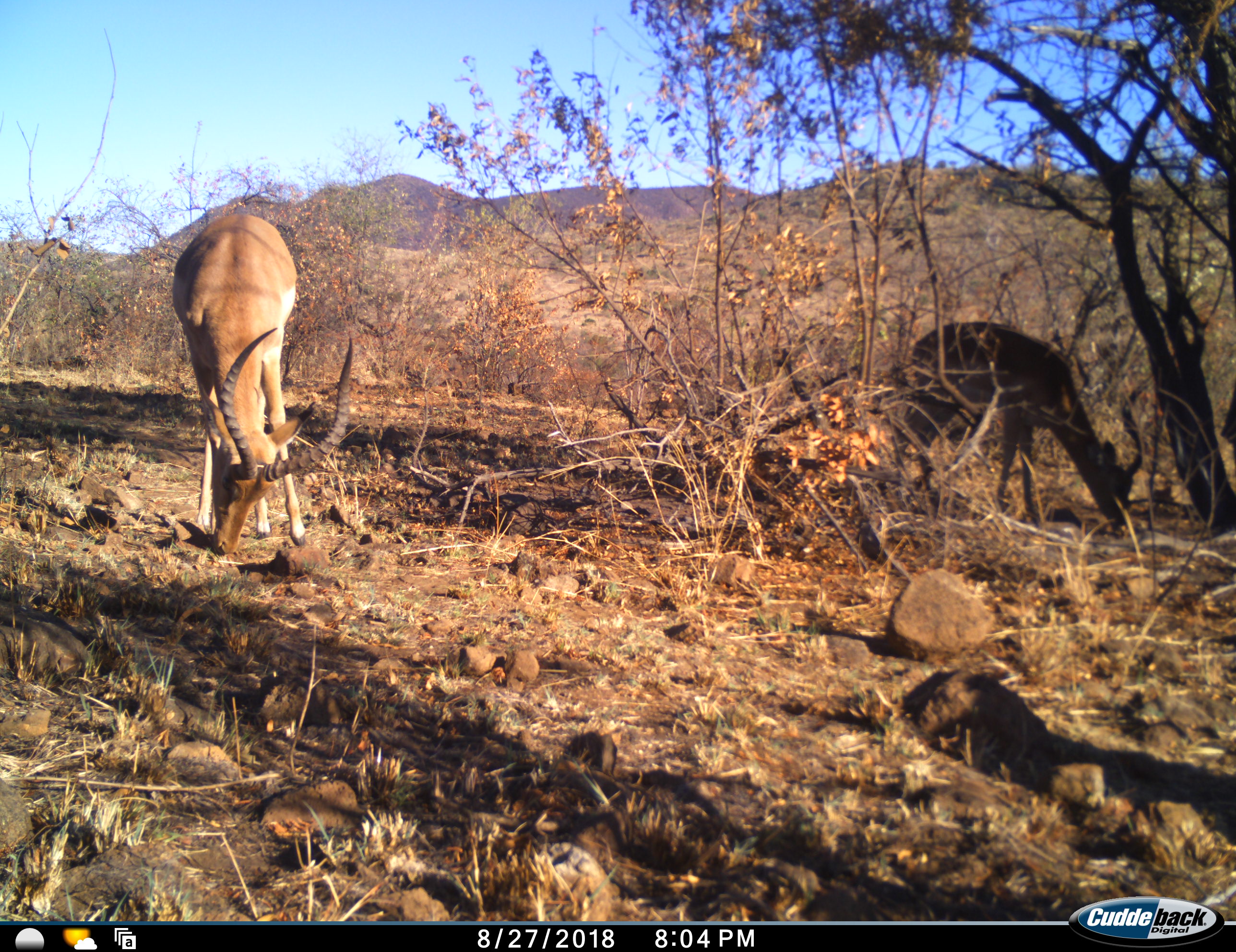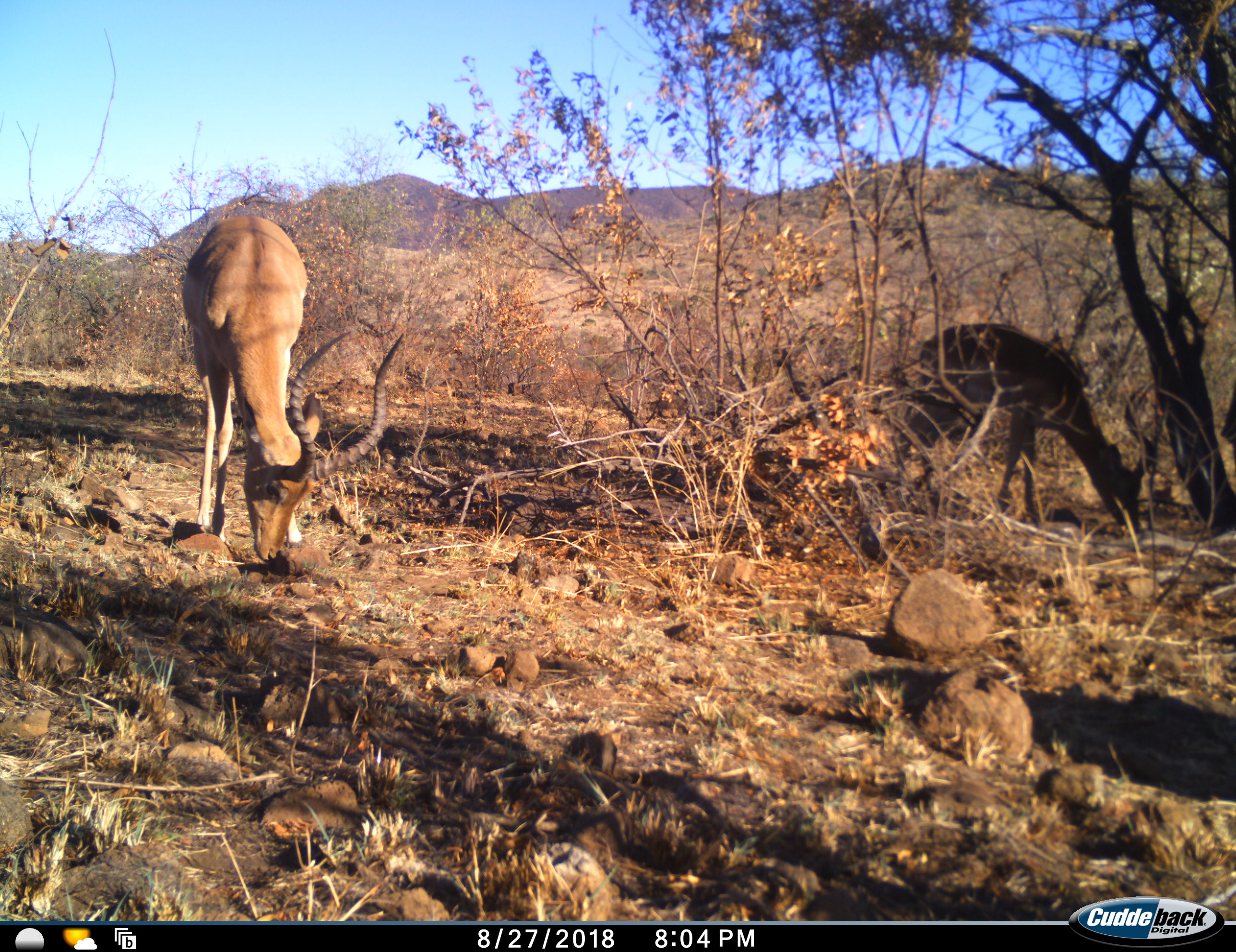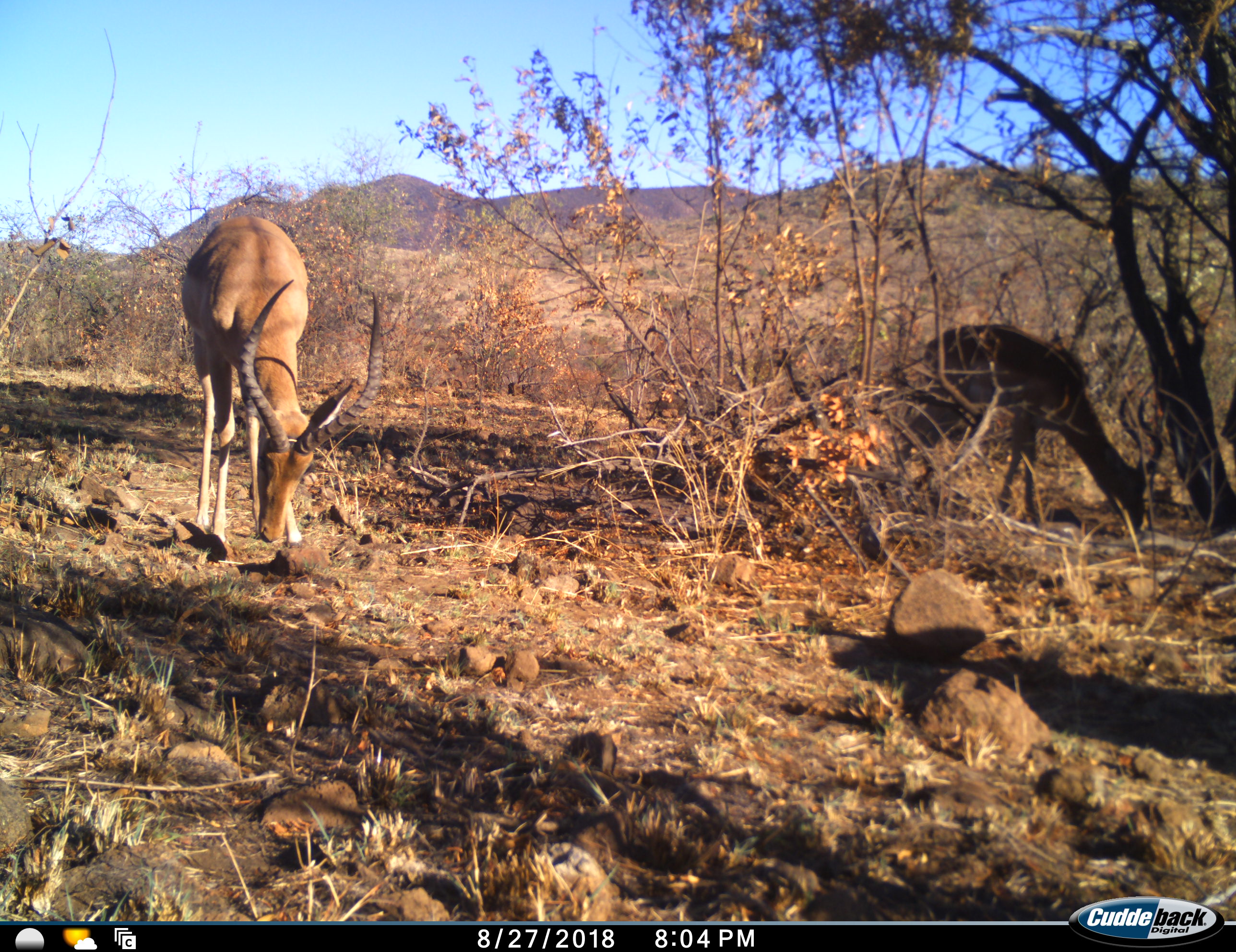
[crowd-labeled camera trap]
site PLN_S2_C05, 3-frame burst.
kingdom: Animalia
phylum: Chordata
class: Mammalia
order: Artiodactyla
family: Bovidae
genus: Aepyceros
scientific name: Aepyceros melampus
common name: impala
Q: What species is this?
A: Impala (Aepyceros melampus).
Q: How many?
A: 2.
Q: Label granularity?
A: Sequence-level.